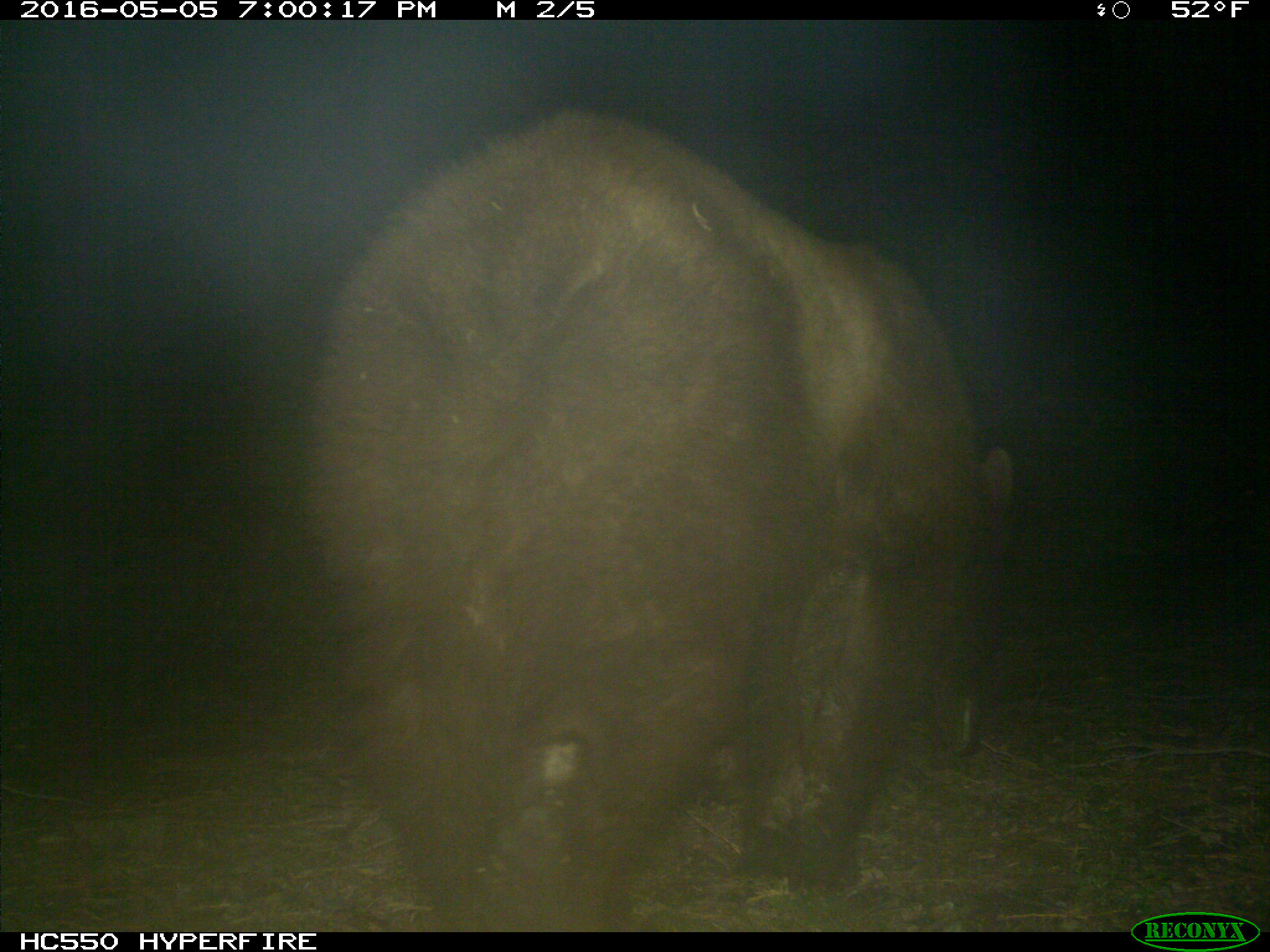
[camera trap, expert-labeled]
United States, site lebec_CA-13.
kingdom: Animalia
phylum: Chordata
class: Mammalia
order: Carnivora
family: Ursidae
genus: Ursus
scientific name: Ursus americanus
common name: american black bear